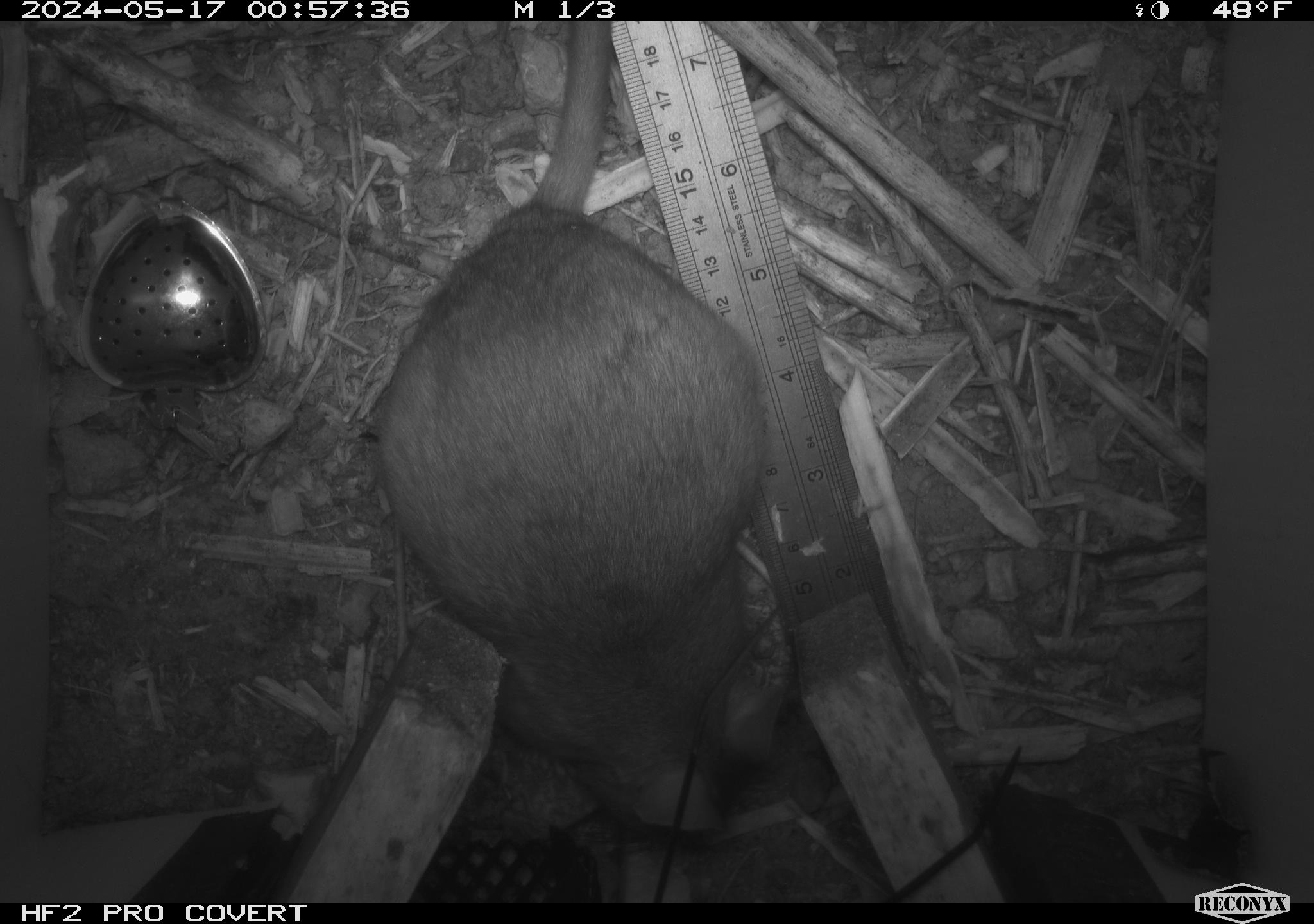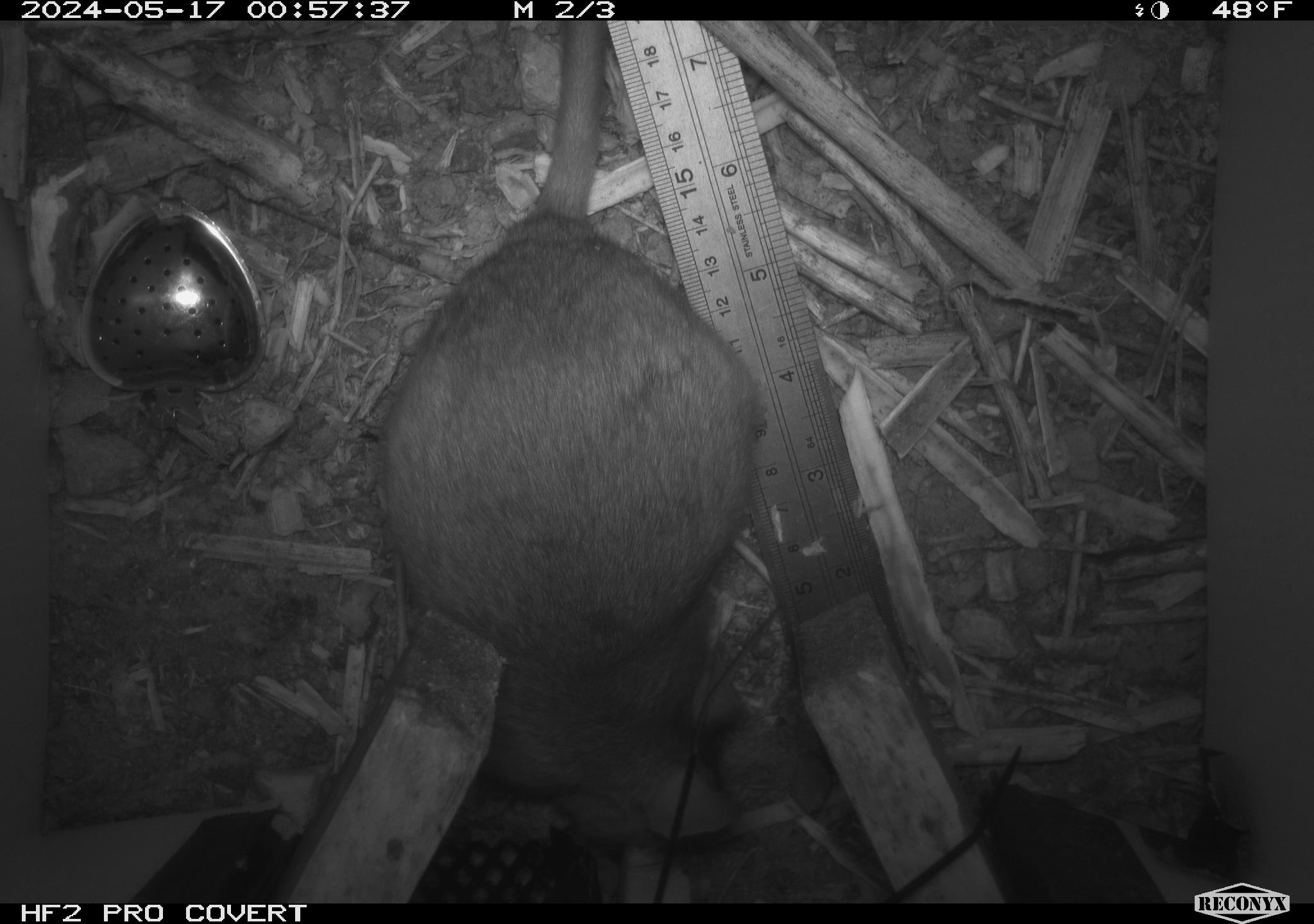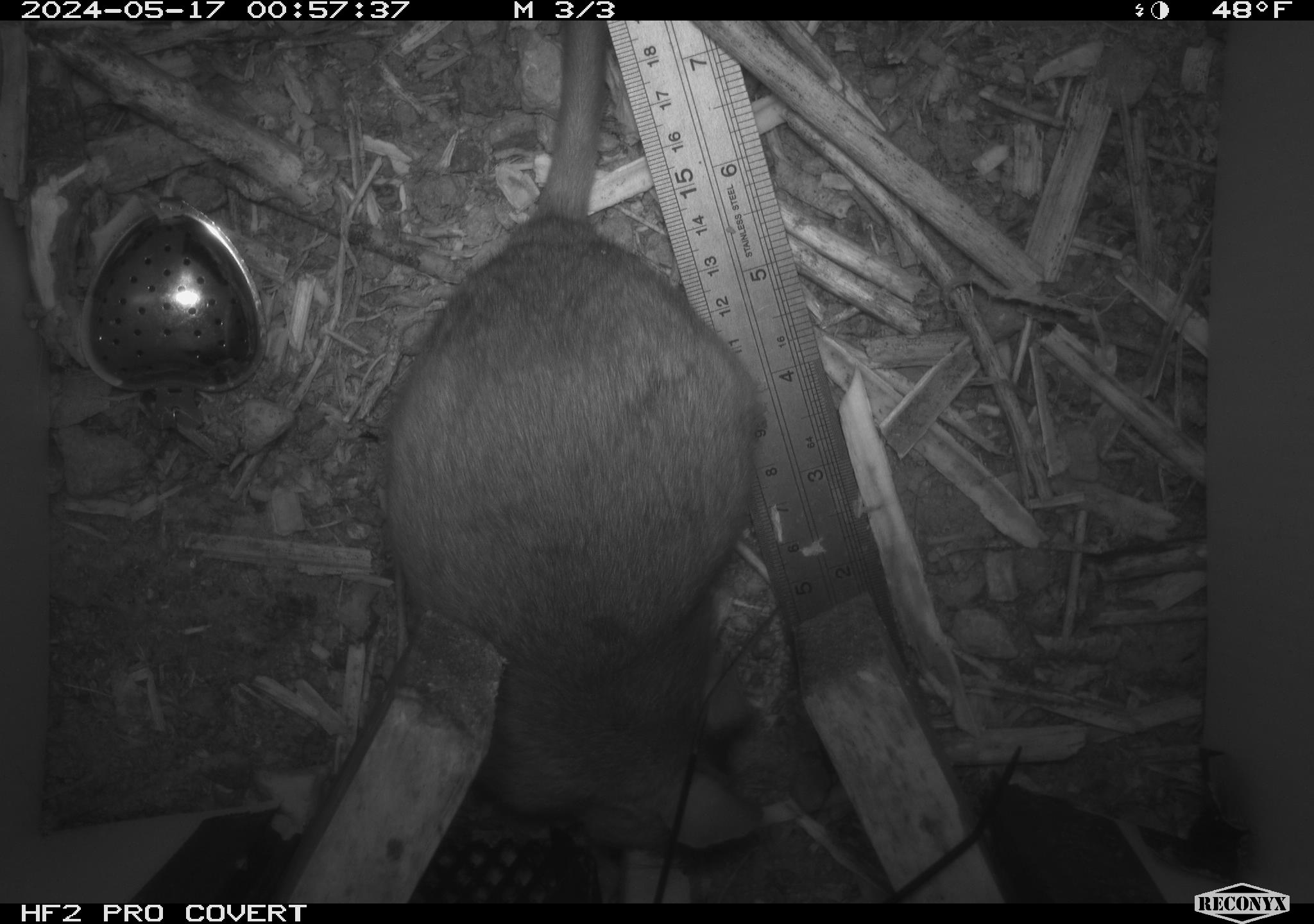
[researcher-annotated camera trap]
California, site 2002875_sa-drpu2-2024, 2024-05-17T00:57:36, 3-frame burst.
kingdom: Animalia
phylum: Chordata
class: Mammalia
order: Rodentia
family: Cricetidae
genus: Neotoma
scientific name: Neotoma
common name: pack rat or woodrat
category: neotoma species